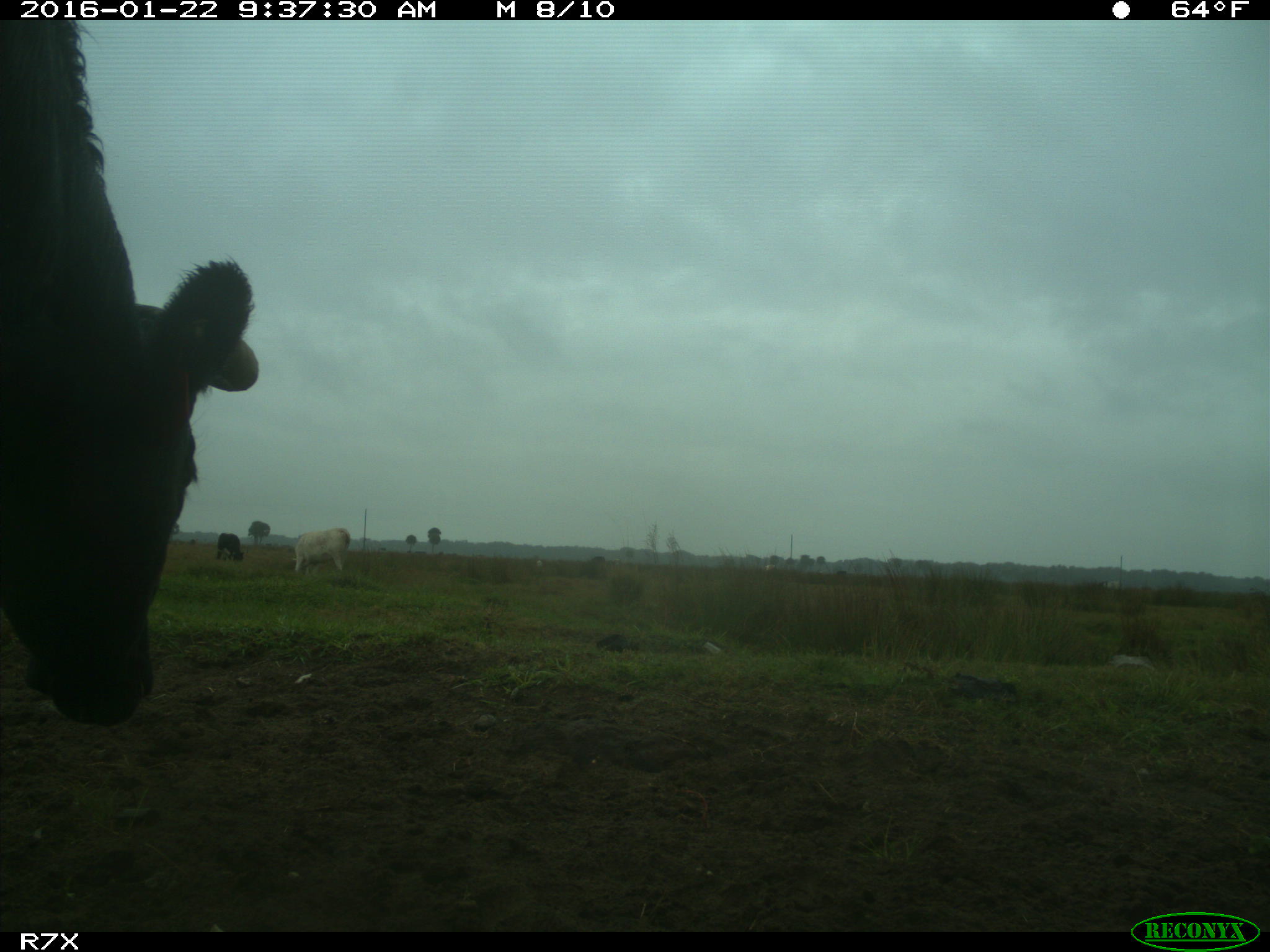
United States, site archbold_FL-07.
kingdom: Animalia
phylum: Chordata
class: Mammalia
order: Artiodactyla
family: Bovidae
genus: Bos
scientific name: Bos taurus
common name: domestic cow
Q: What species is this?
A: Bos taurus (domestic cow).